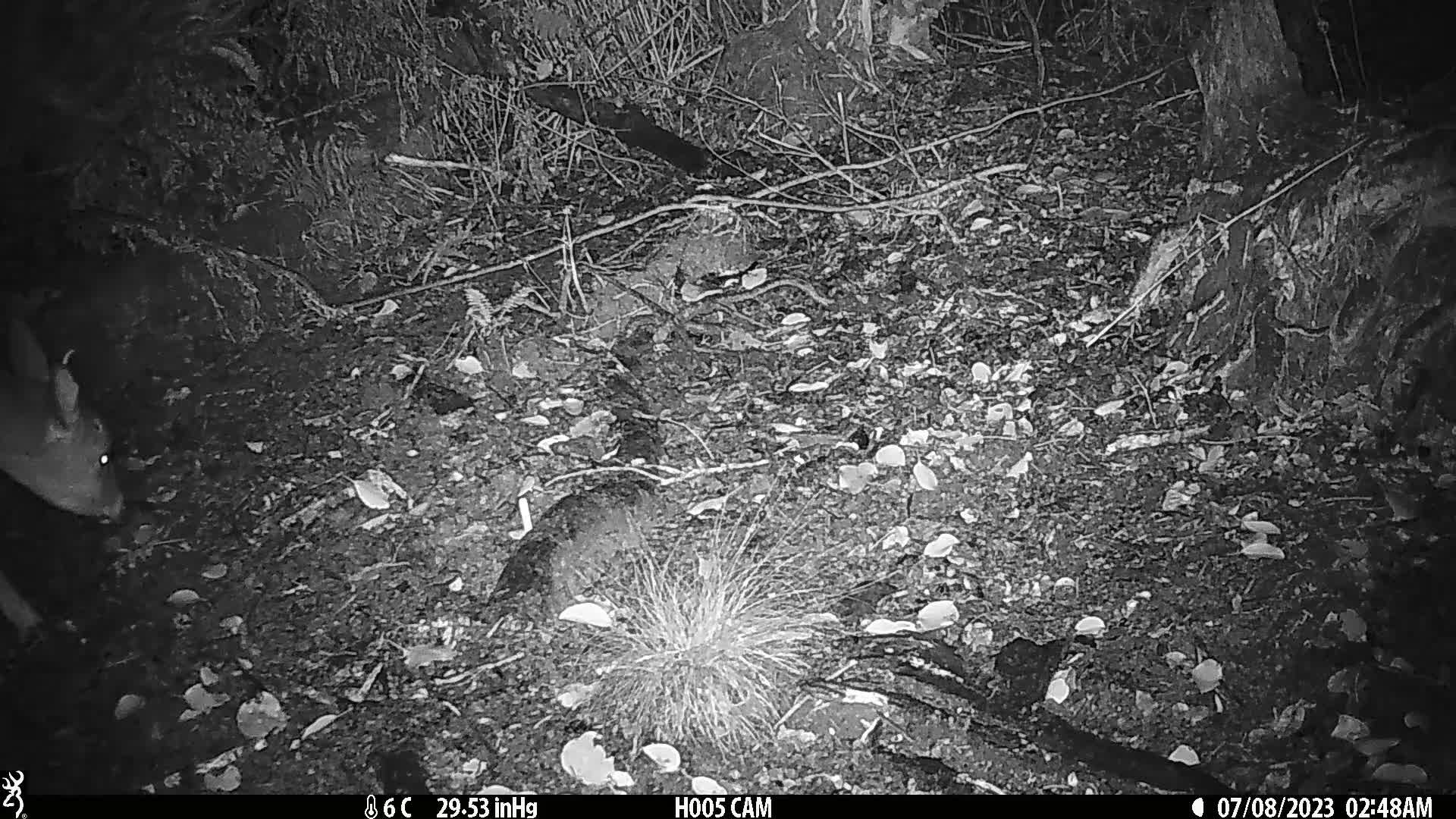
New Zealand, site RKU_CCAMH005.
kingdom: Animalia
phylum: Chordata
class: Mammalia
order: Artiodactyla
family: Cervidae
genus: Odocoileus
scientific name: Odocoileus virginianus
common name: white-tailed deer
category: white tailed deer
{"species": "white tailed deer (white-tailed deer) (Odocoileus virginianus)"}